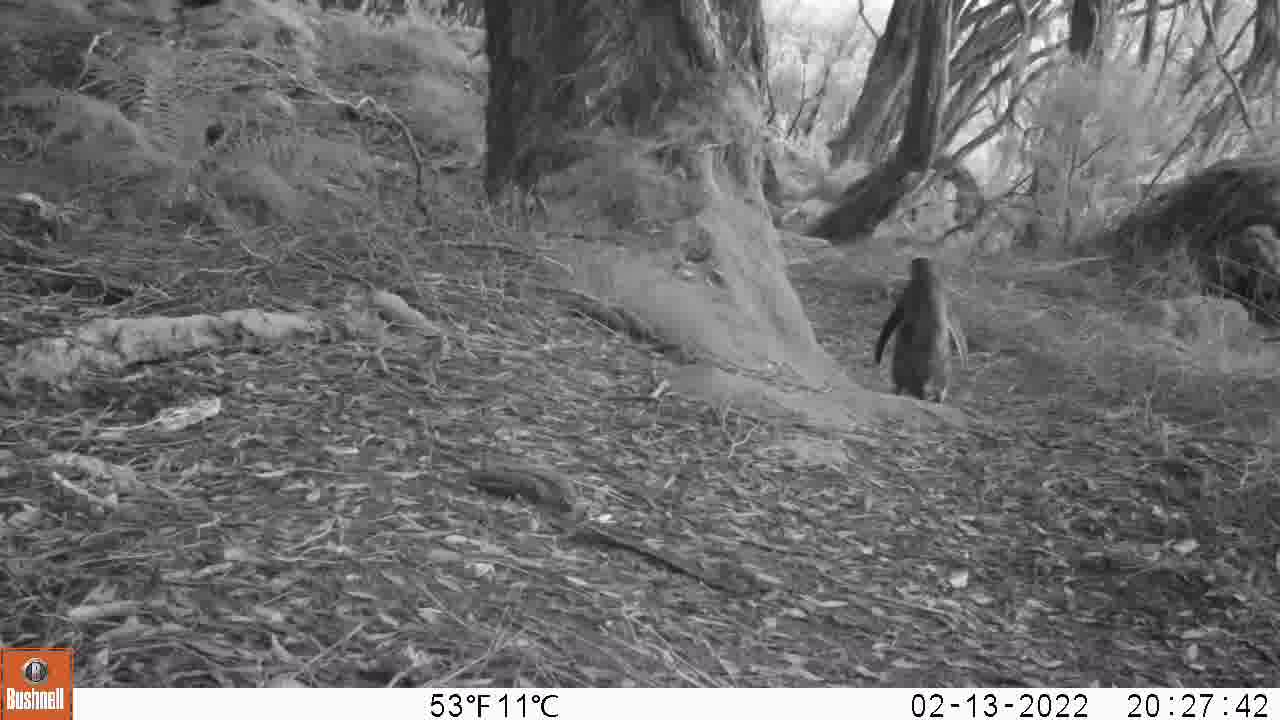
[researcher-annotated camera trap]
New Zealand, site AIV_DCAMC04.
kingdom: Animalia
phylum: Chordata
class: Aves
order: Sphenisciformes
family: Spheniscidae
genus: Megadyptes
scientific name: Megadyptes antipodes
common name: yellow-eyed penguin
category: yellow eyed penguin